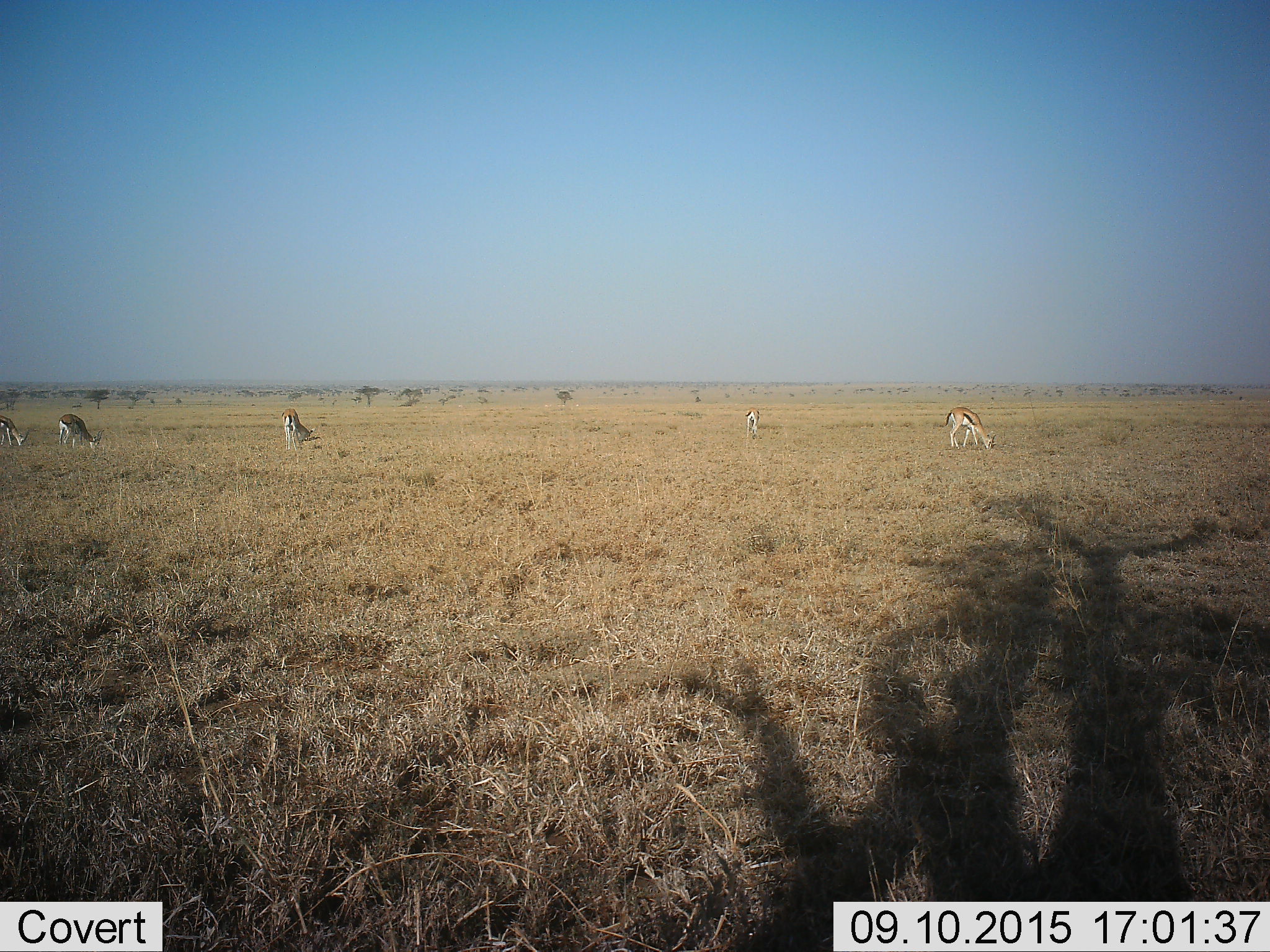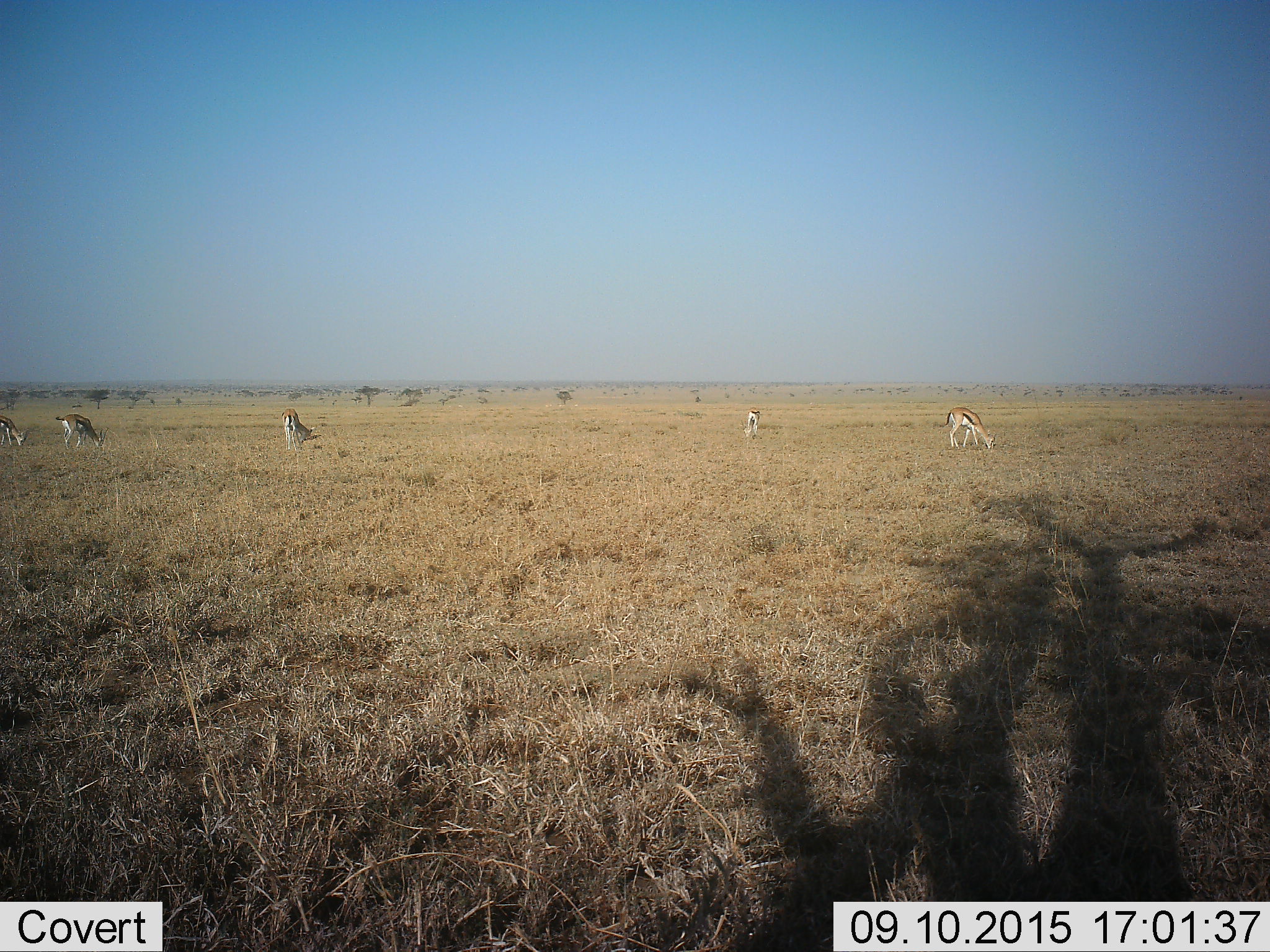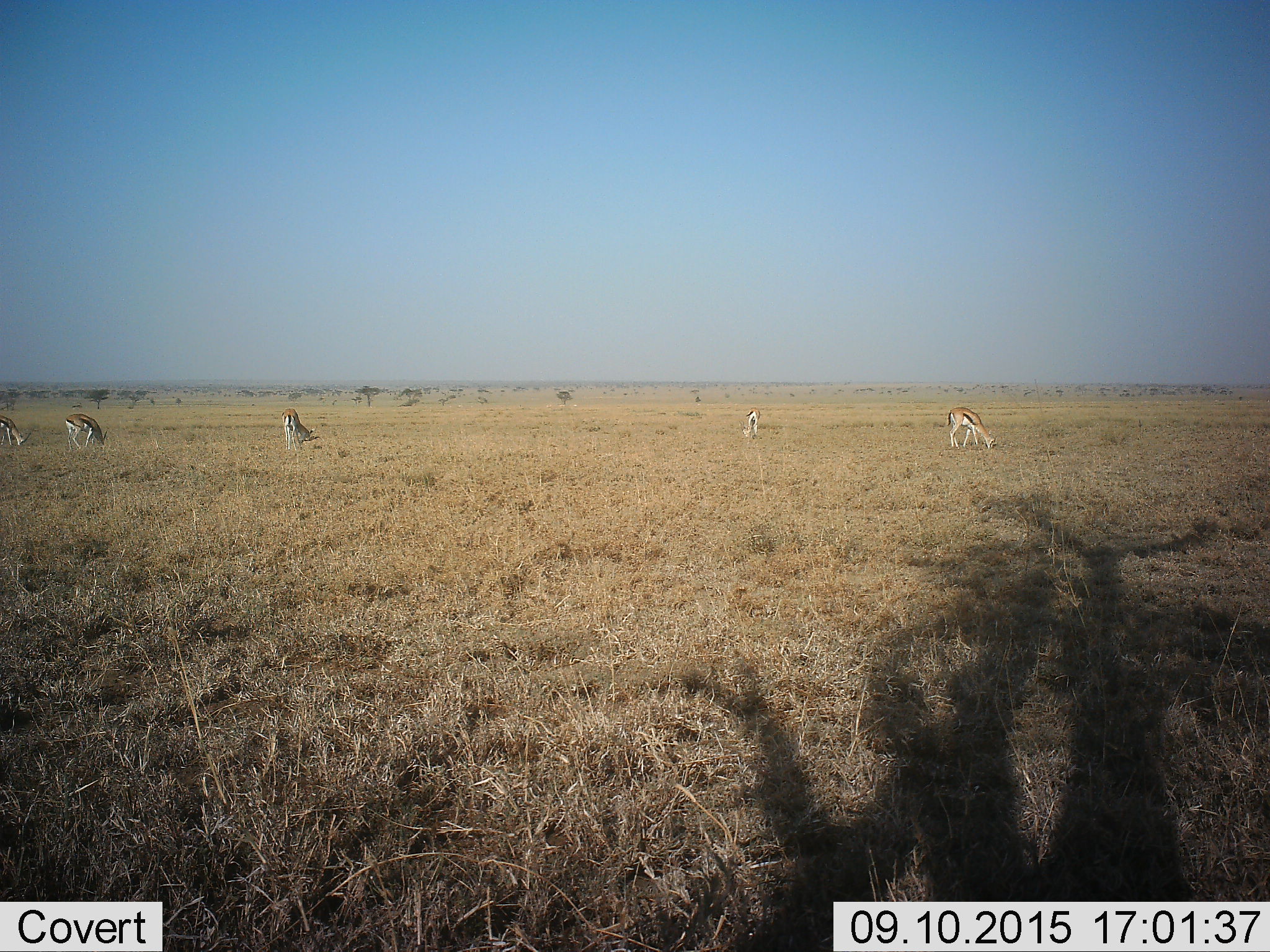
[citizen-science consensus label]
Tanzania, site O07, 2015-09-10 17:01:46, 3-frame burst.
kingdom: Animalia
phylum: Chordata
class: Mammalia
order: Artiodactyla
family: Bovidae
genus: Eudorcas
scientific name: Eudorcas thomsonii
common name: thomson's gazelle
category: gazellethomsons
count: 5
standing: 44%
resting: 11%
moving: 22%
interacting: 11%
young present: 0%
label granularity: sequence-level